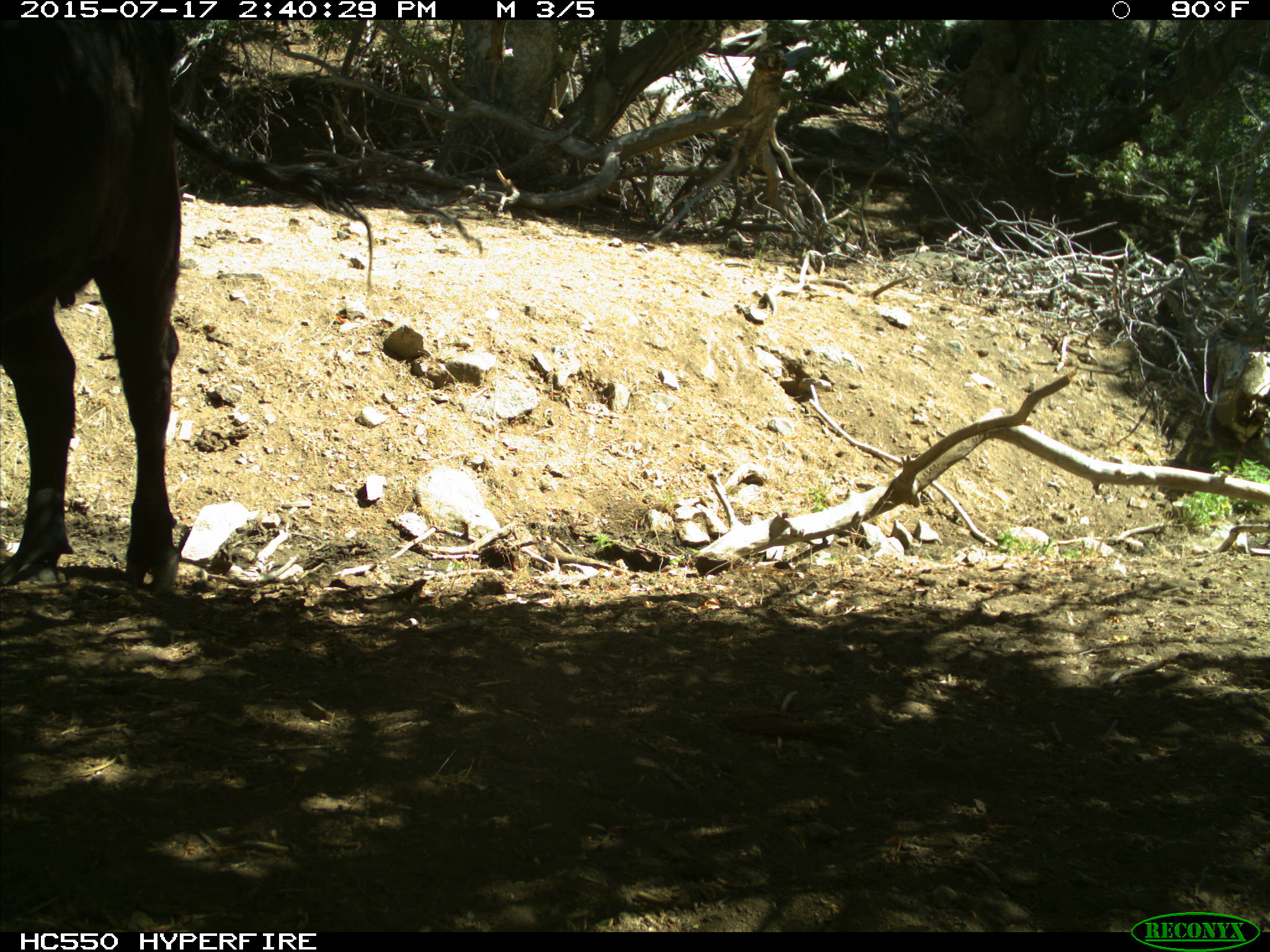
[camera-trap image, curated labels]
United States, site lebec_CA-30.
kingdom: Animalia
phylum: Chordata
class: Mammalia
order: Artiodactyla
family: Bovidae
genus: Bos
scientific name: Bos taurus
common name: domestic cow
Bos taurus (domestic cow).